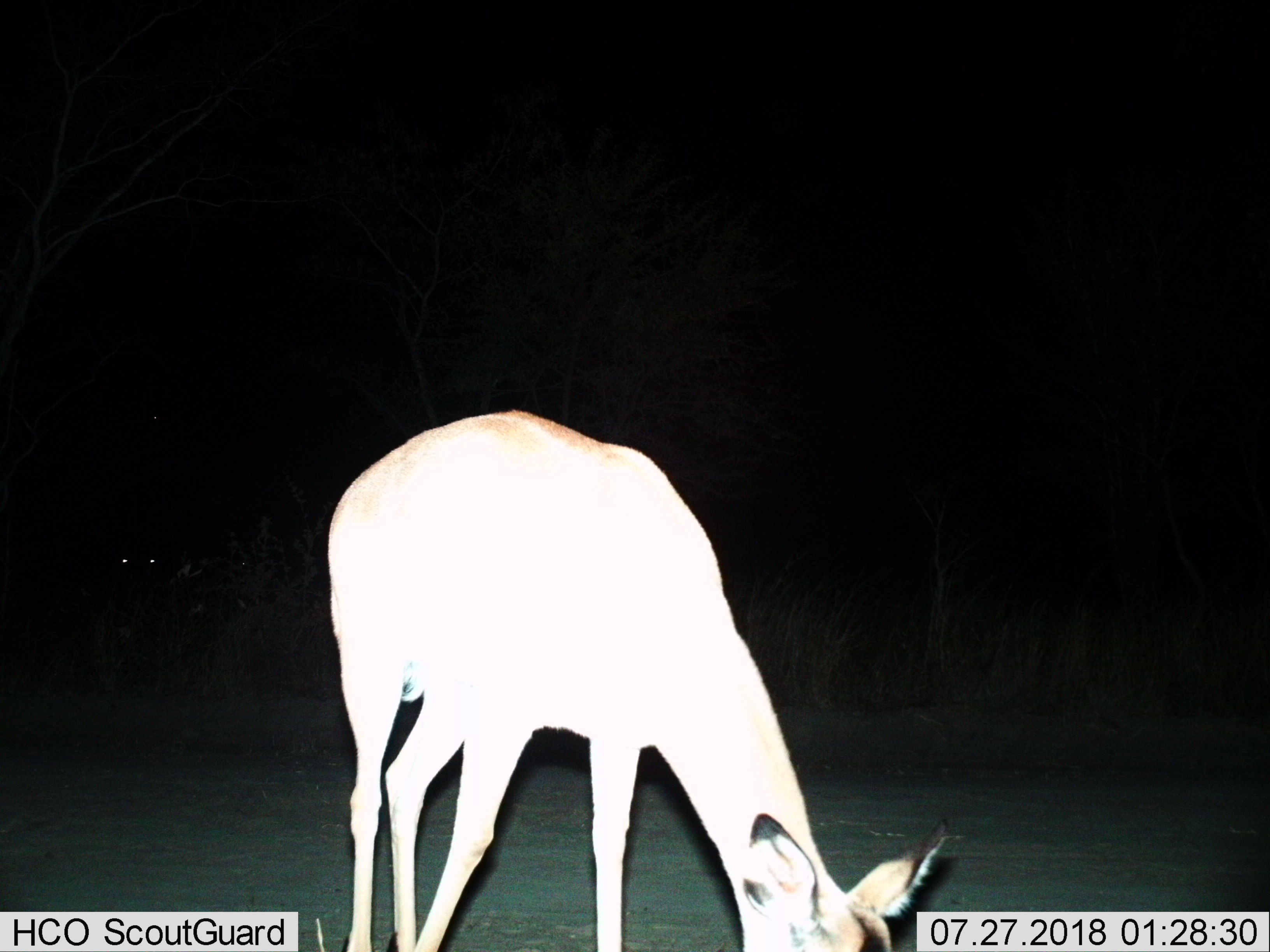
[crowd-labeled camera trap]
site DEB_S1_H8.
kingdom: Animalia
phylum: Chordata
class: Mammalia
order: Artiodactyla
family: Bovidae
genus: Aepyceros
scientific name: Aepyceros melampus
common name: impala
Impala (Aepyceros melampus), count 1. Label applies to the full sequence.